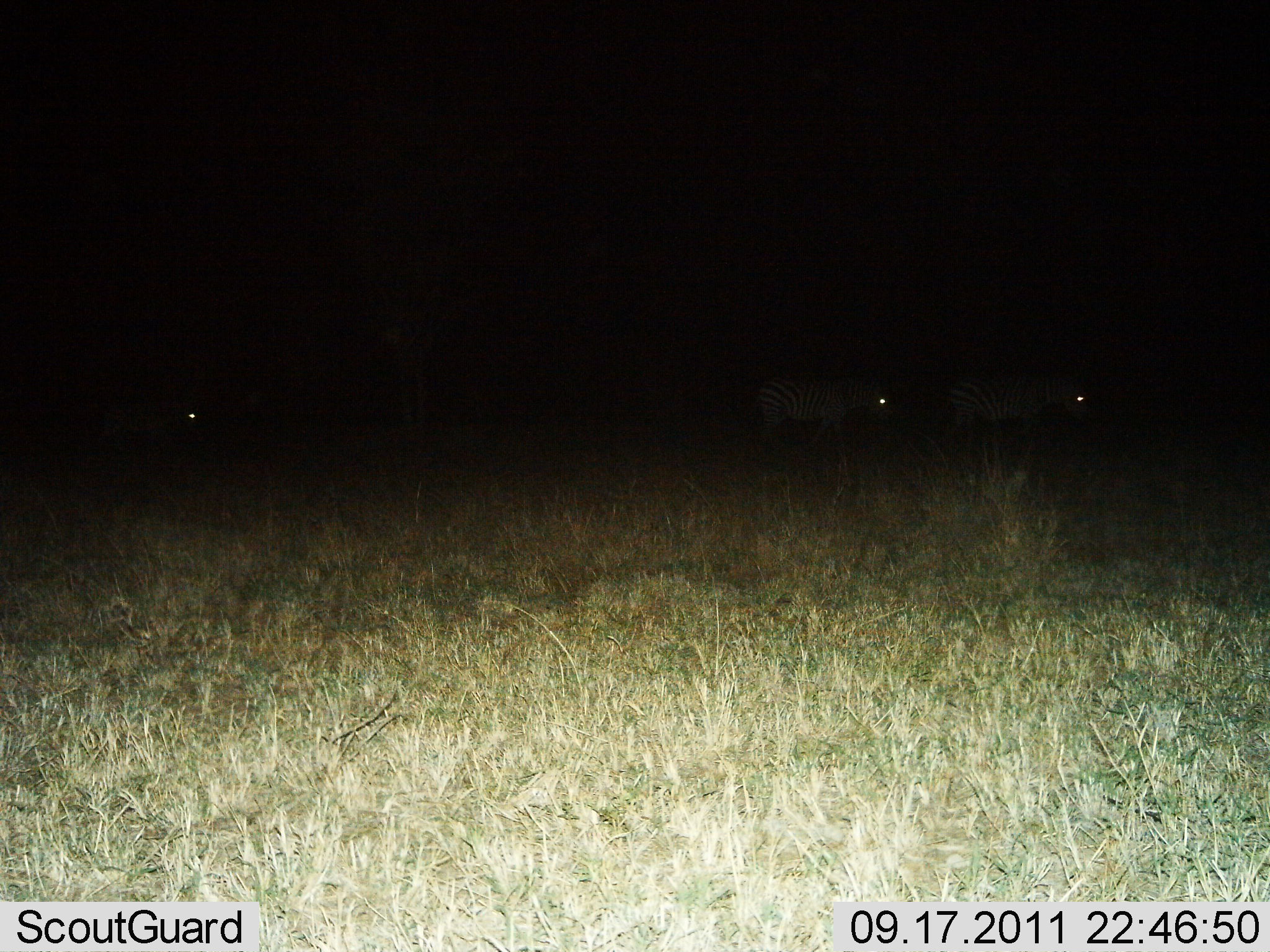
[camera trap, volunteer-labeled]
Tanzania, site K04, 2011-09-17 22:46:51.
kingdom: Animalia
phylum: Chordata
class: Mammalia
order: Perissodactyla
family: Equidae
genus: Equus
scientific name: Equus quagga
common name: plains zebra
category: zebra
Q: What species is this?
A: Zebra (plains zebra) (Equus quagga).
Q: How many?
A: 3.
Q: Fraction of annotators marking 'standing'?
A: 36%.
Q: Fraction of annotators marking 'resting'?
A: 0%.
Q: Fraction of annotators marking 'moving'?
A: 64%.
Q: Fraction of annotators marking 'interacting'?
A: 0%.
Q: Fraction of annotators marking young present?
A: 0%.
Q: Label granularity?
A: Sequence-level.